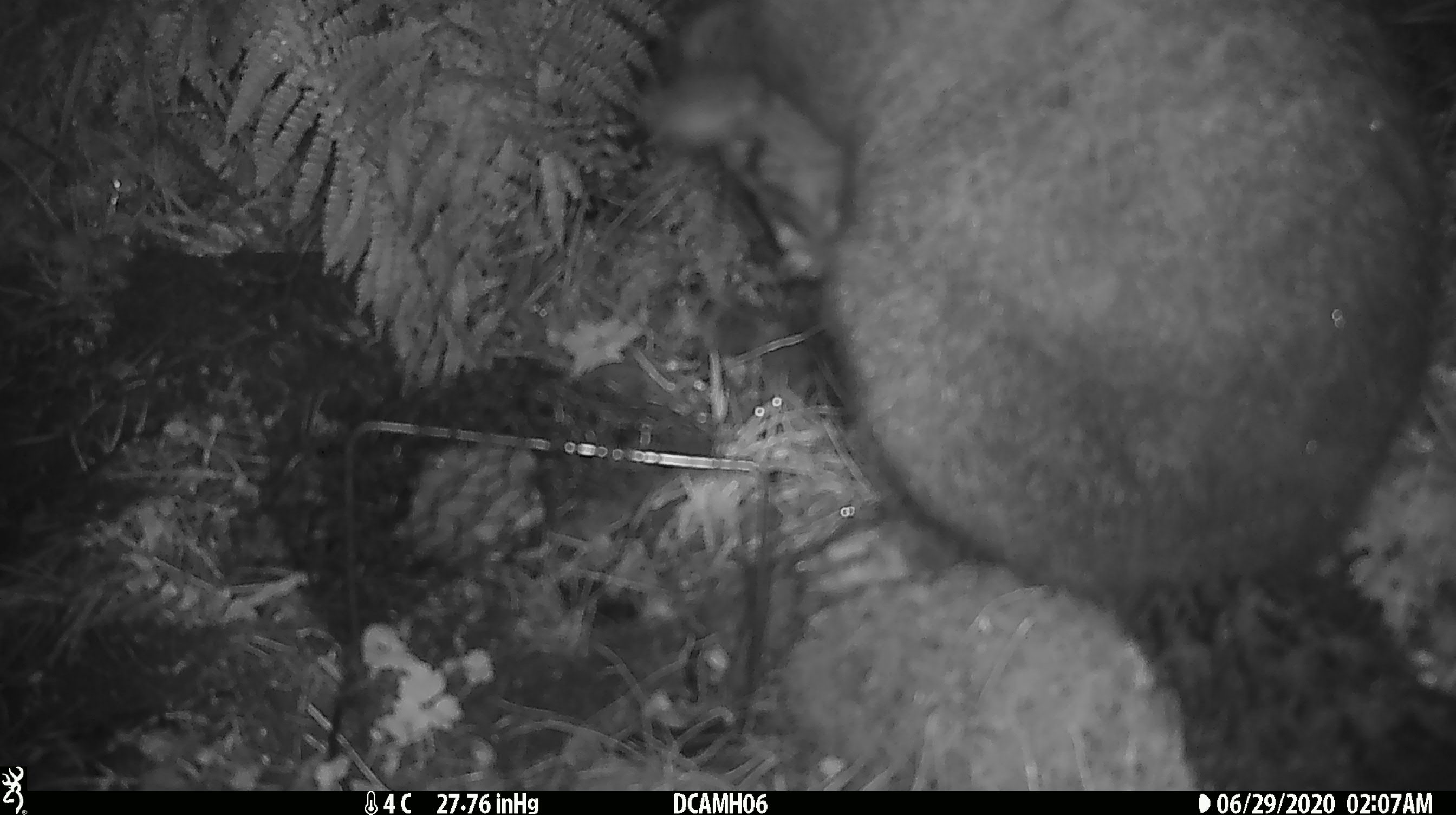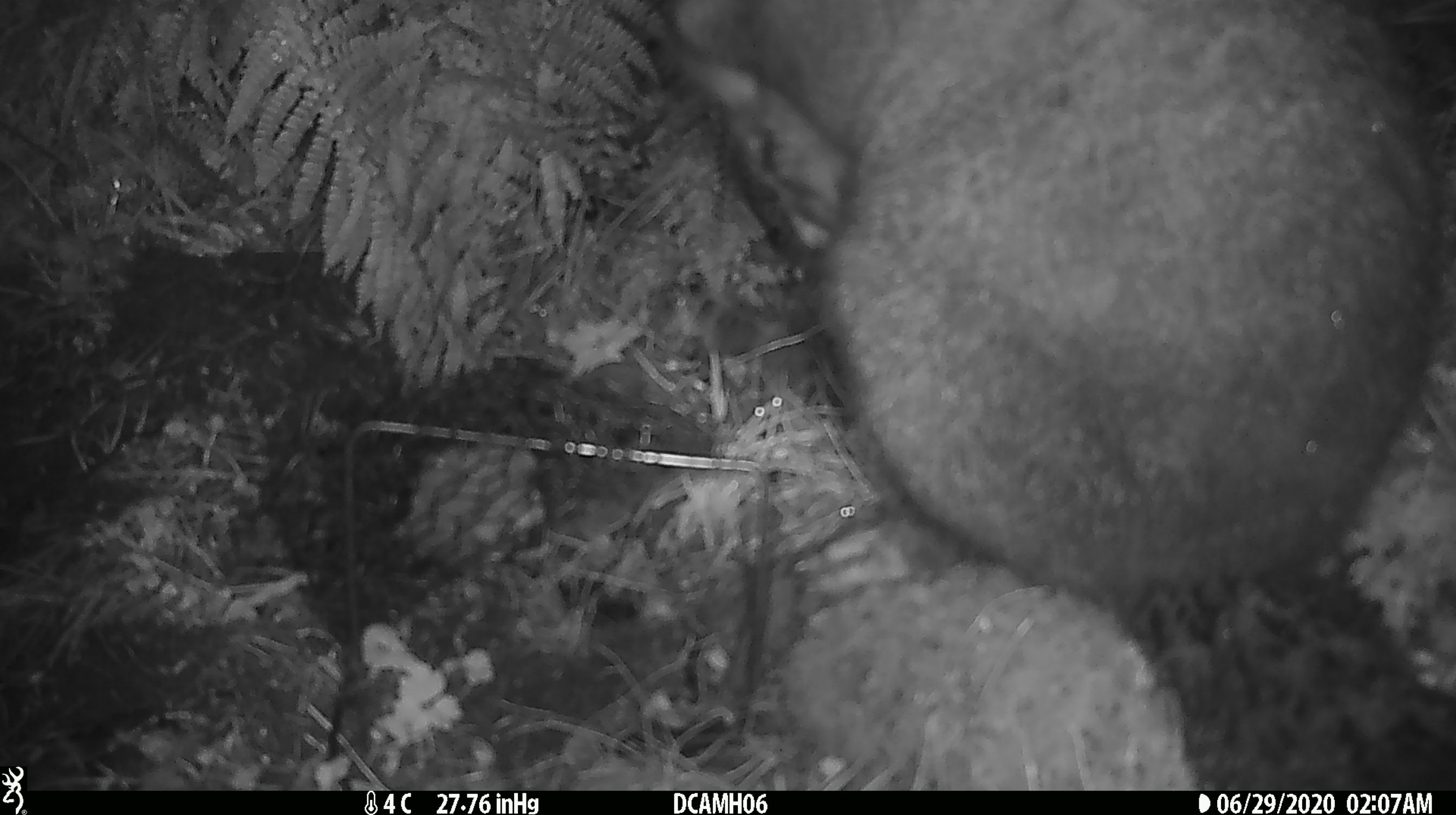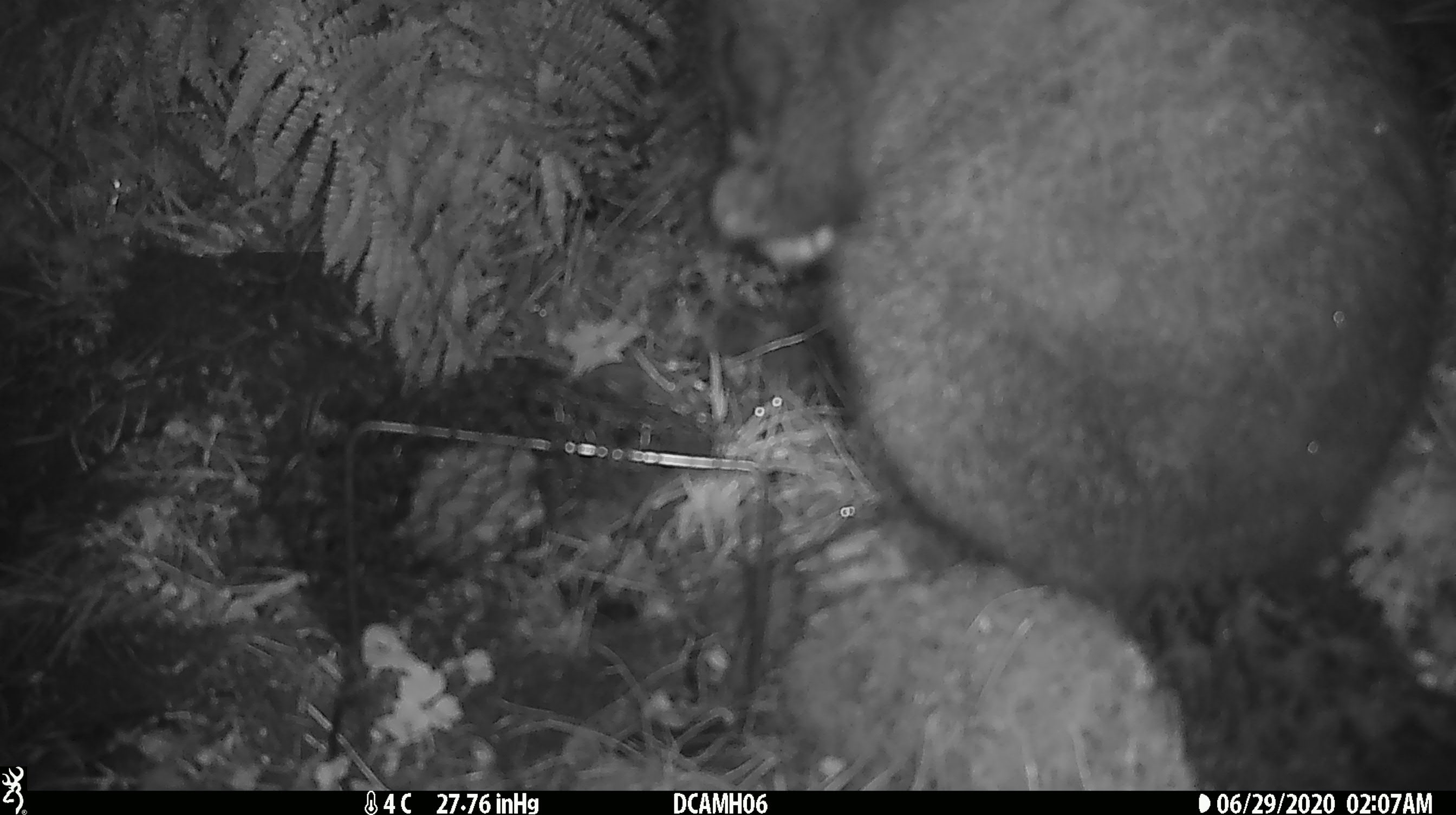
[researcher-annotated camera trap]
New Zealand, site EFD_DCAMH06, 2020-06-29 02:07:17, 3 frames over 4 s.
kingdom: Animalia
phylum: Chordata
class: Mammalia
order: Diprotodontia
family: Phalangeridae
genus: Trichosurus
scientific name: Trichosurus vulpecula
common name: common brushtail possum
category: possum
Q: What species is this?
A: Possum (common brushtail possum) (Trichosurus vulpecula).